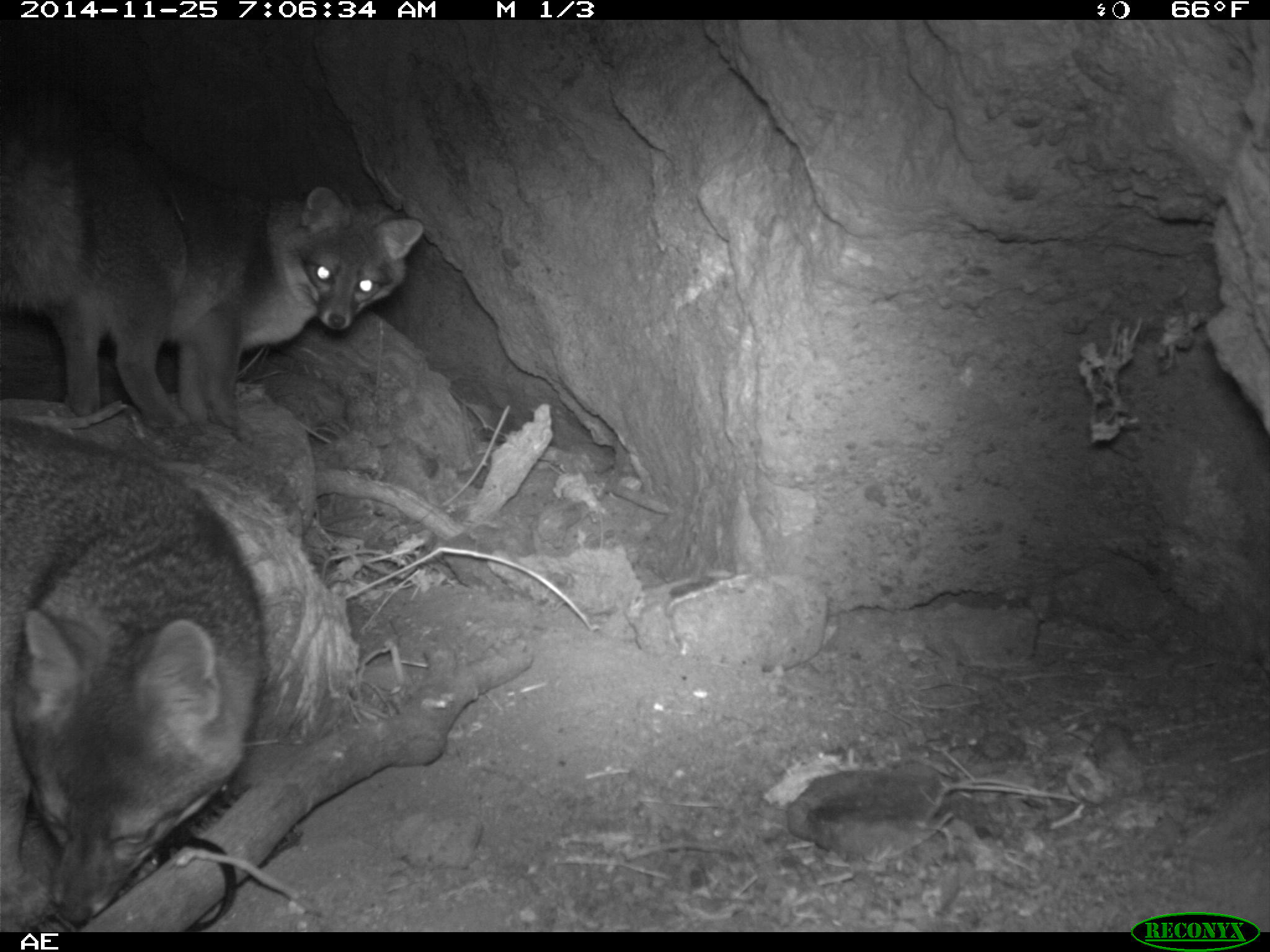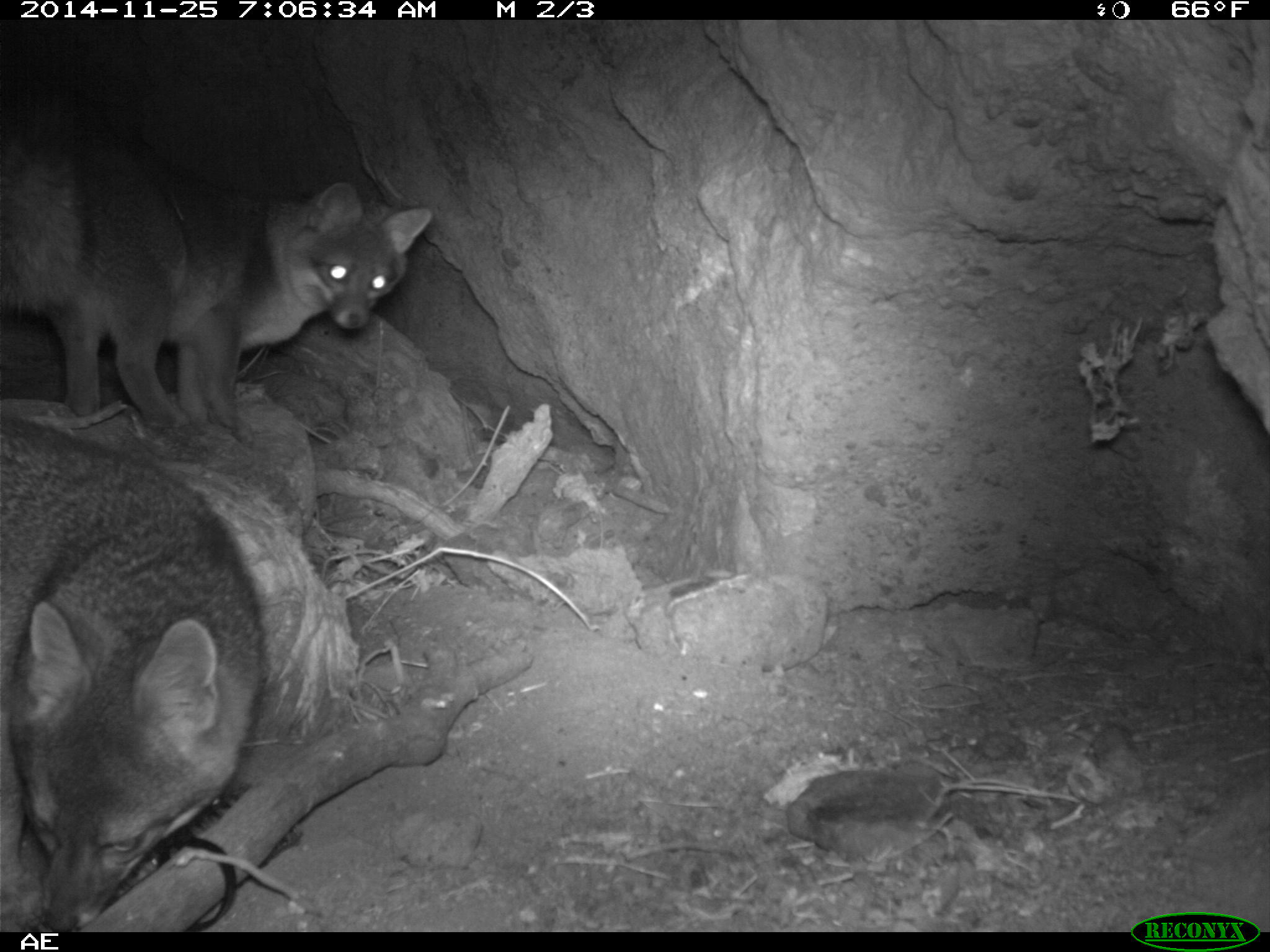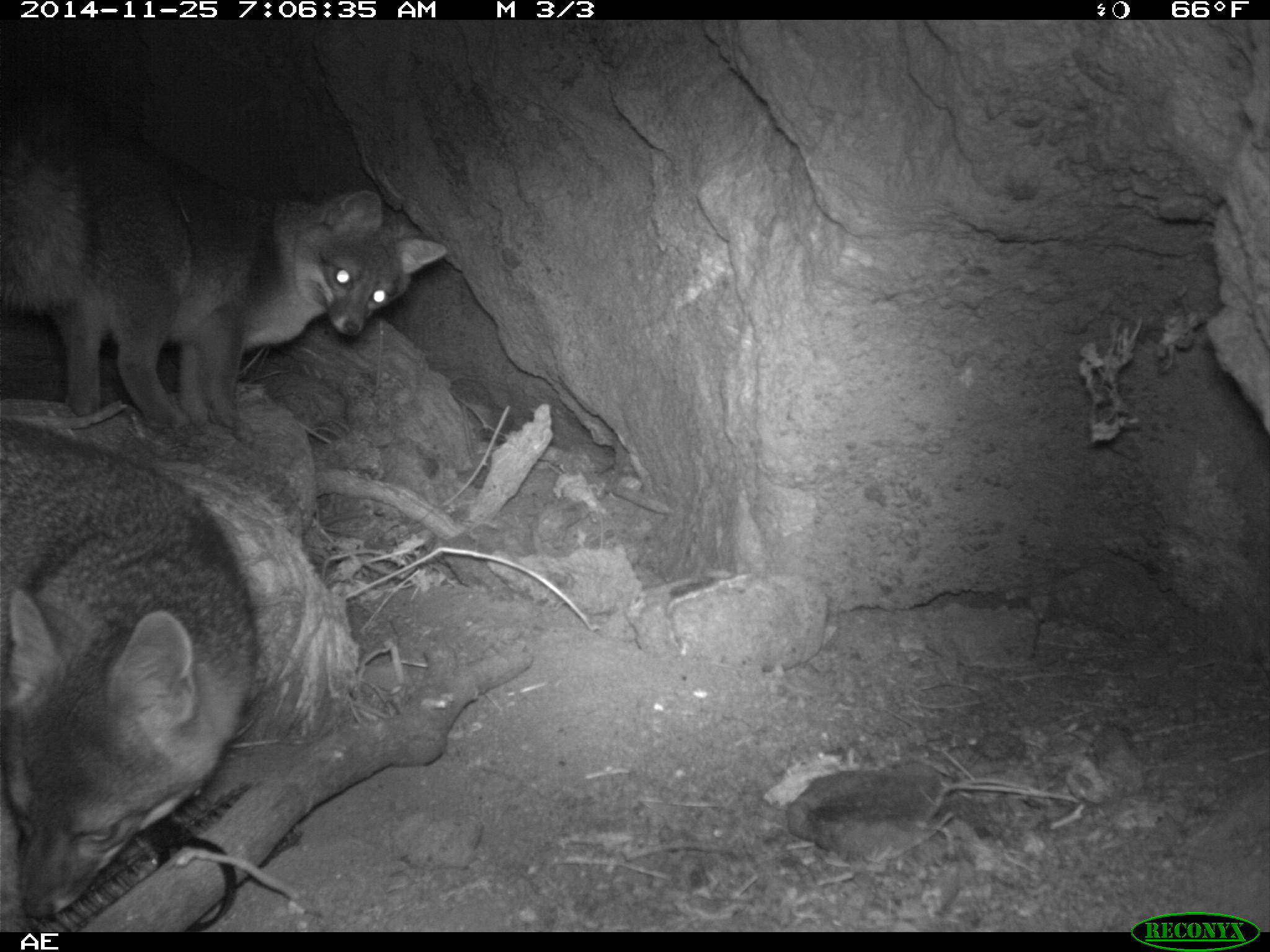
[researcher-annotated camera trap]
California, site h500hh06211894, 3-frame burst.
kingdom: Animalia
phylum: Chordata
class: Mammalia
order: Carnivora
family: Canidae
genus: Urocyon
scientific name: Urocyon littoralis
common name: island fox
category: fox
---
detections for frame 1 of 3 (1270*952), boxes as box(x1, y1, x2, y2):
fox: box(0, 102, 424, 435); box(0, 416, 267, 927)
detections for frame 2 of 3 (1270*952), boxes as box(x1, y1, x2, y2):
fox: box(0, 410, 267, 928); box(1, 125, 432, 430)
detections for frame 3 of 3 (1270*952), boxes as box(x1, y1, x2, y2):
fox: box(0, 123, 451, 431); box(0, 418, 258, 918)